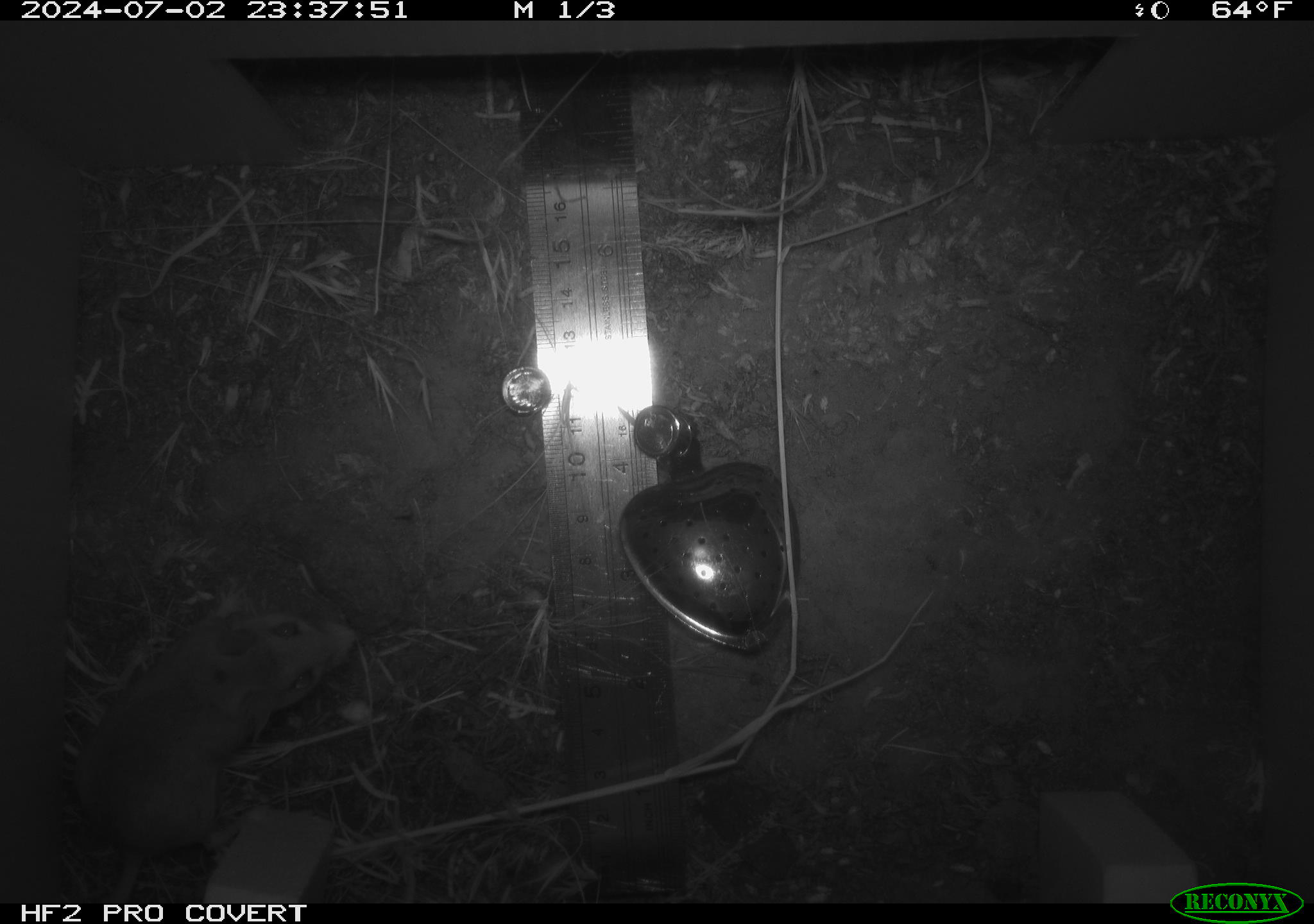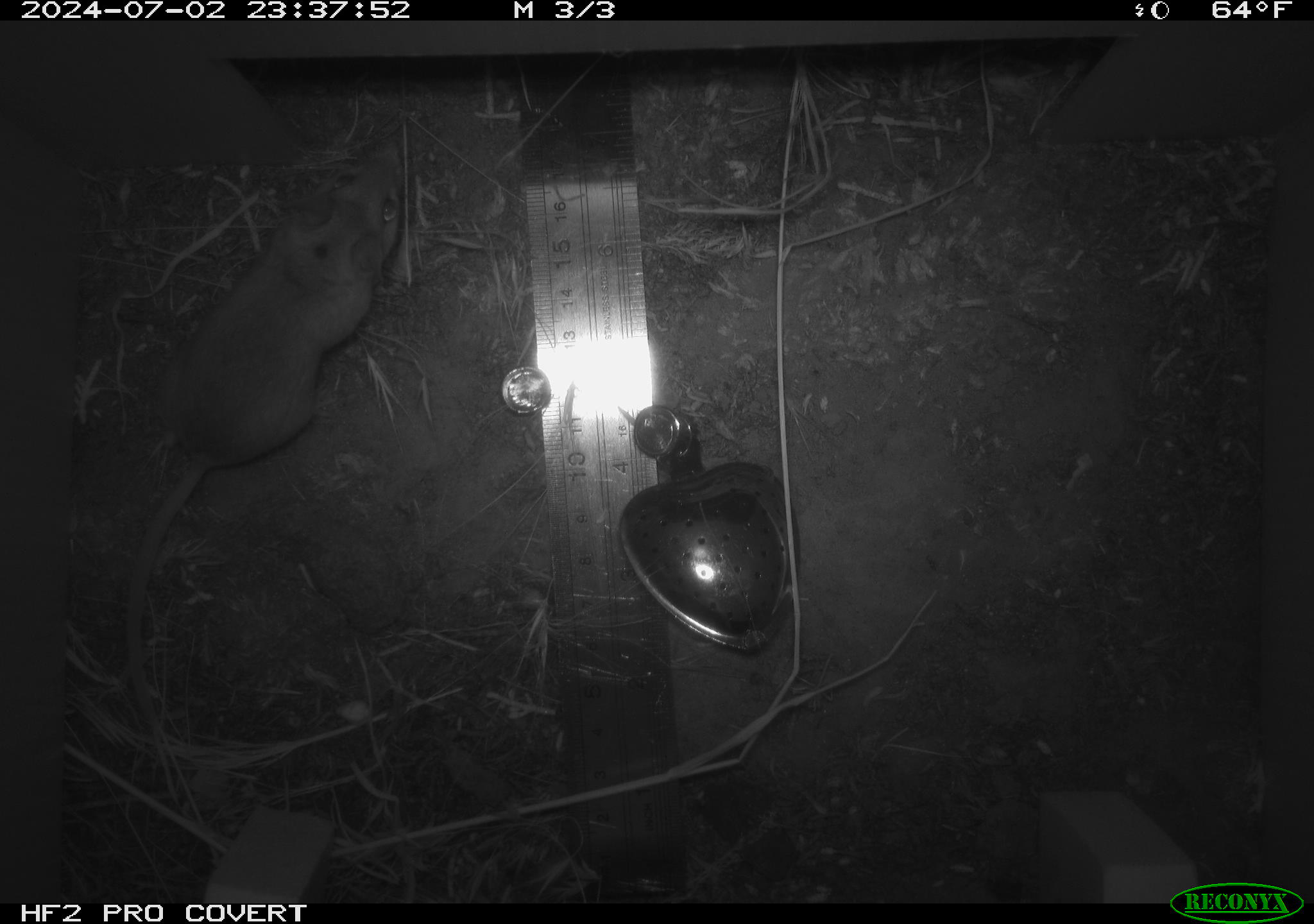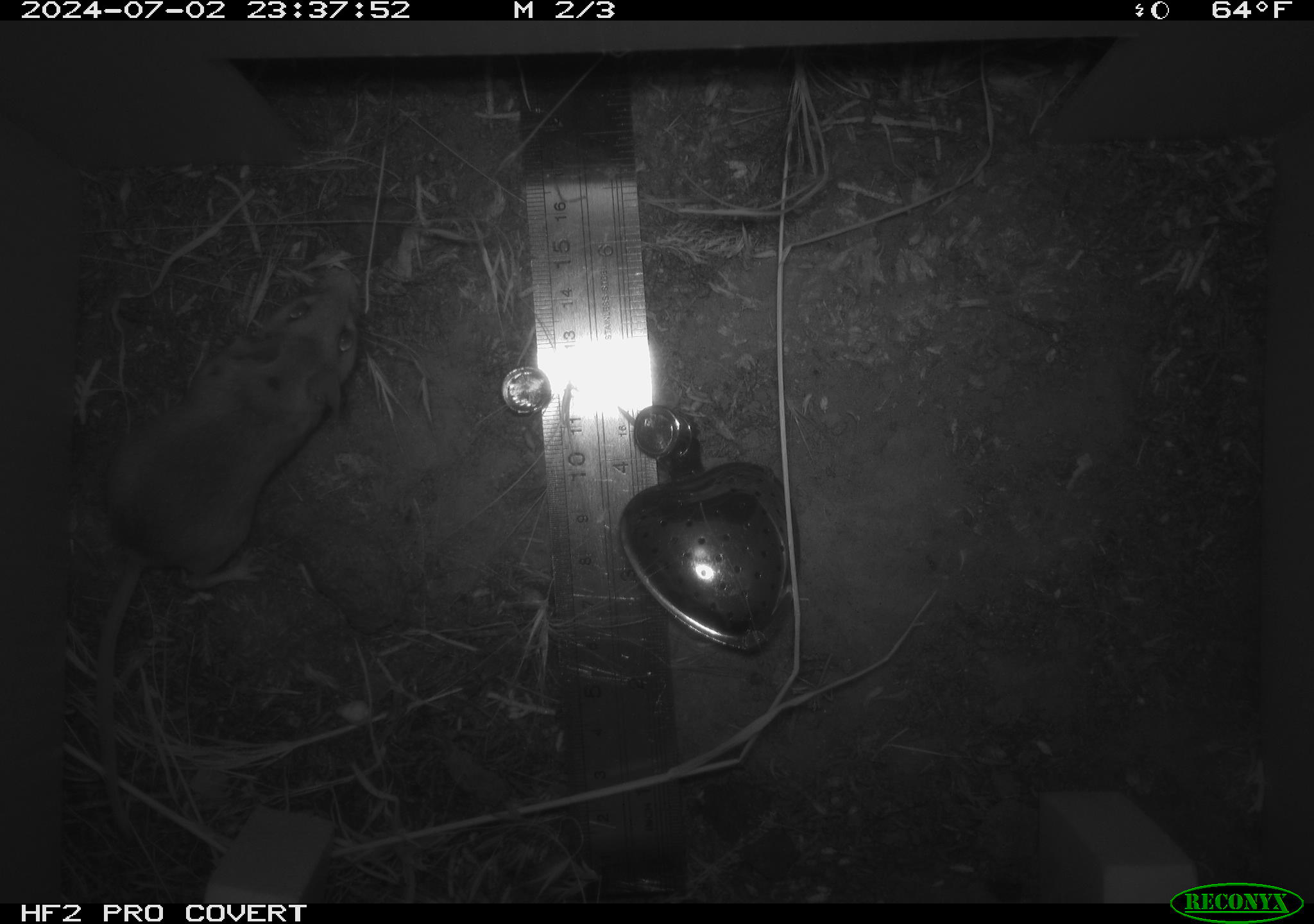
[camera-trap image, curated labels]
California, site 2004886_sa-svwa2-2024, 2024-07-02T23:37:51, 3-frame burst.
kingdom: Animalia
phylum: Chordata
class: Mammalia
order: Rodentia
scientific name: Rodentia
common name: mouse species